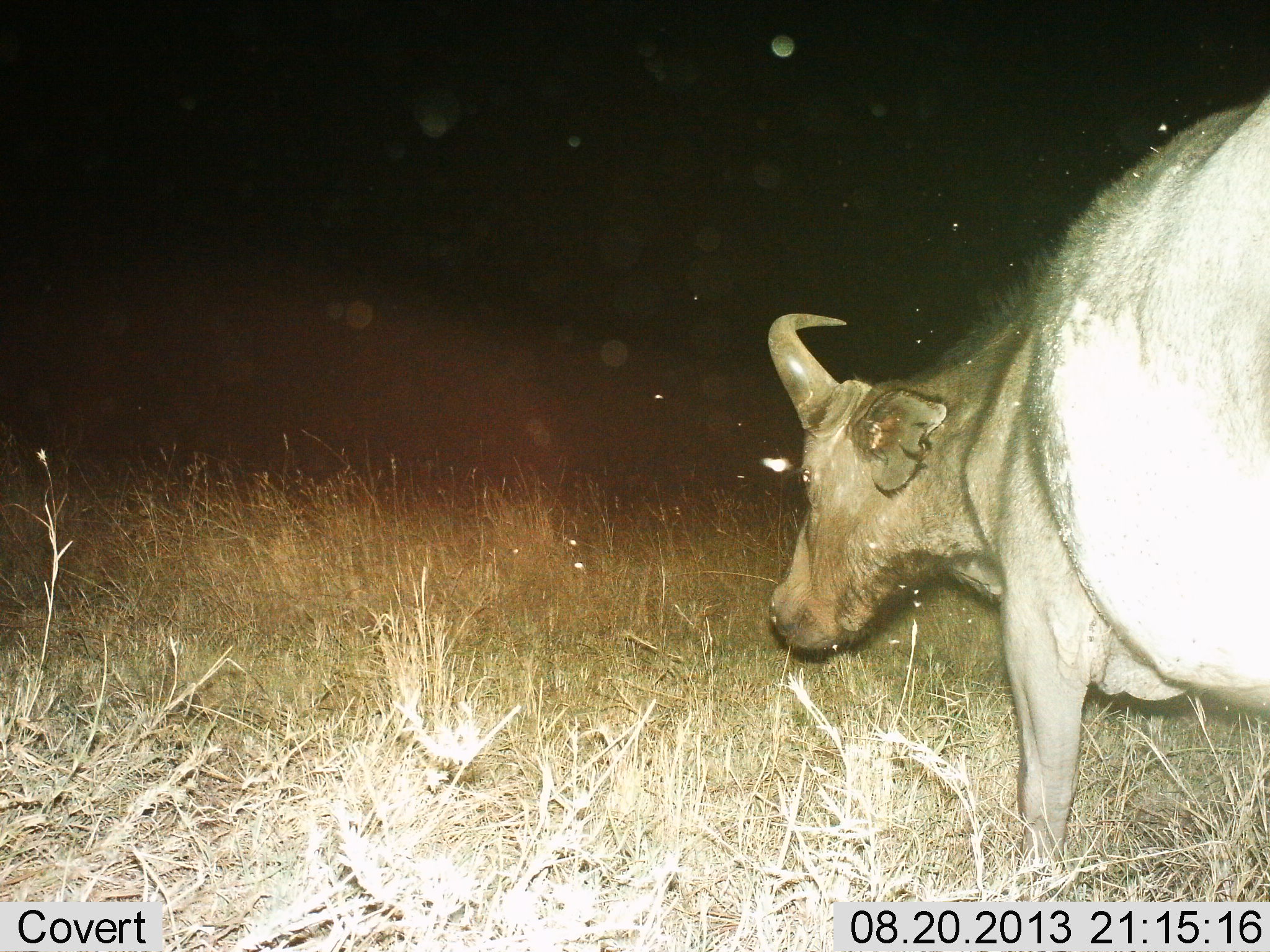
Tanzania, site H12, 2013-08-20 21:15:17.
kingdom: Animalia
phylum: Chordata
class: Mammalia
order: Artiodactyla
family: Bovidae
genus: Syncerus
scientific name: Syncerus caffer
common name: cape buffalo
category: buffalo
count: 1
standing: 88%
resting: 0%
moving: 4%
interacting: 0%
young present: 0%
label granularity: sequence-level